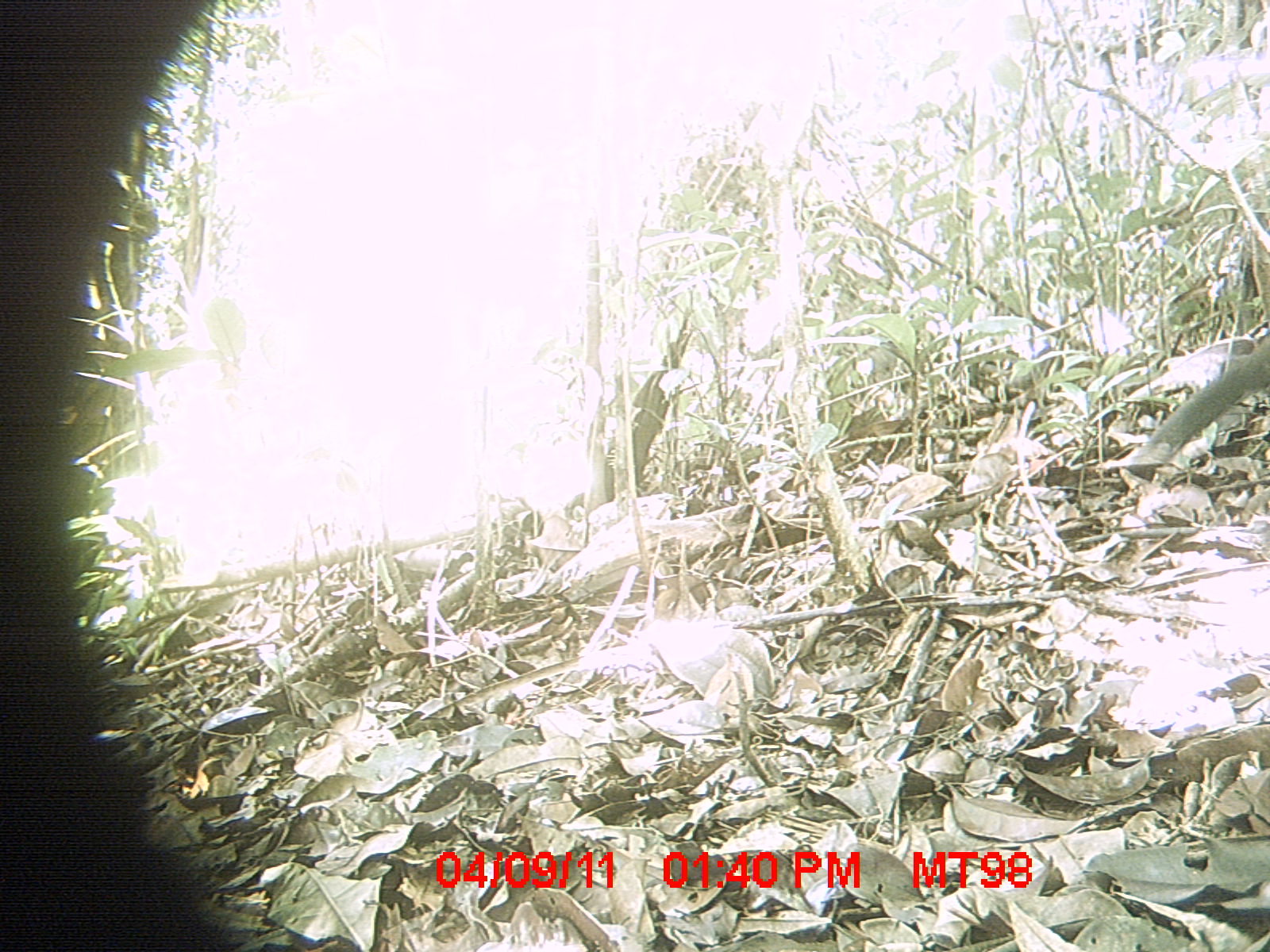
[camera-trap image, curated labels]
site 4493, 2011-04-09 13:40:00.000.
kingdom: Animalia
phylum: Chordata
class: Aves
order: Cuculiformes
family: Cuculidae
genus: Coua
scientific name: Coua serriana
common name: red-breasted coua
Coua serriana (red-breasted coua), count 1.